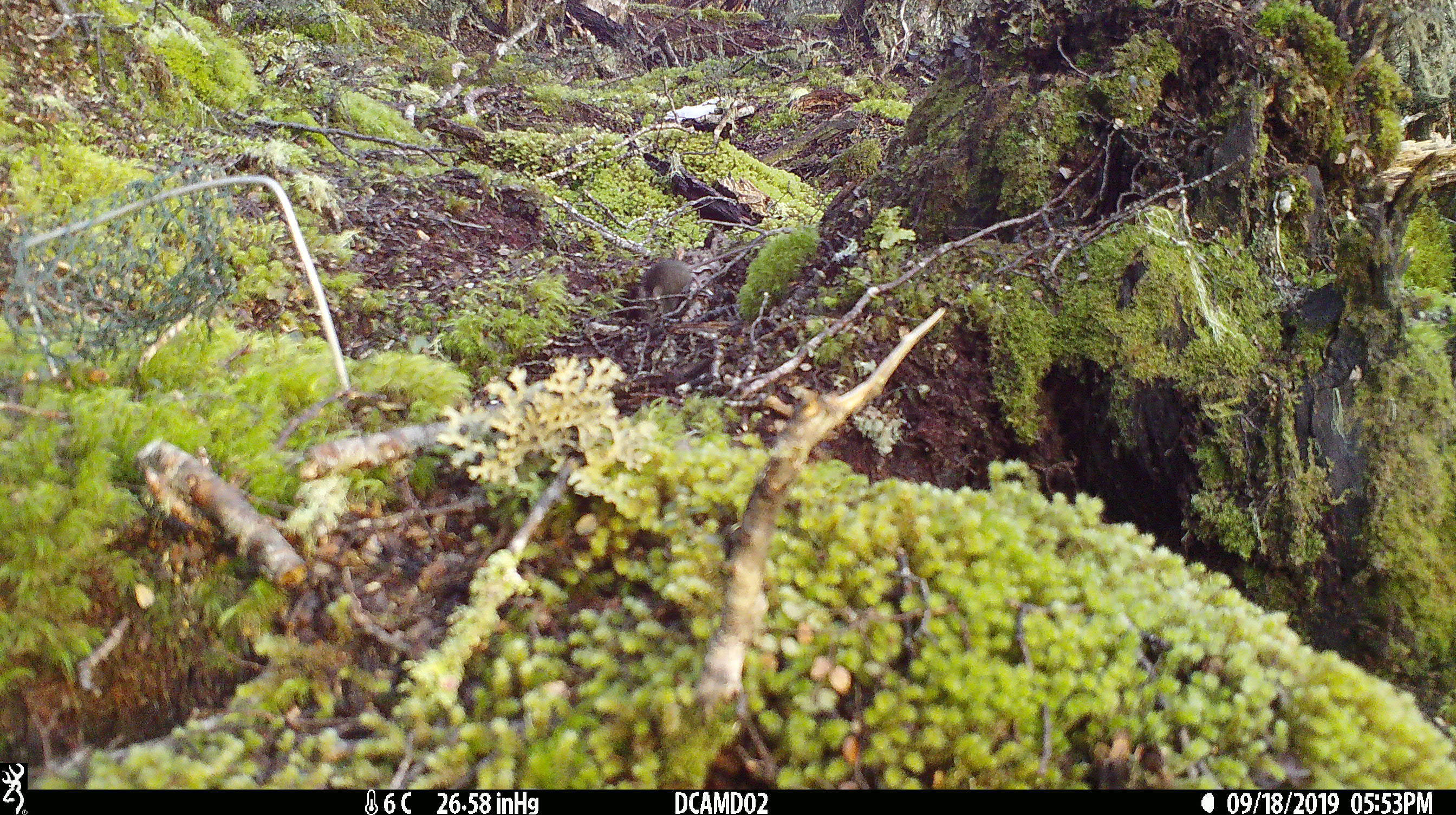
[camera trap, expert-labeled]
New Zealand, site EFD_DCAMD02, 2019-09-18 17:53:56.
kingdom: Animalia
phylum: Chordata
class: Mammalia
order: Rodentia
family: Muridae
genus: Mus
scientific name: Mus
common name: mouse